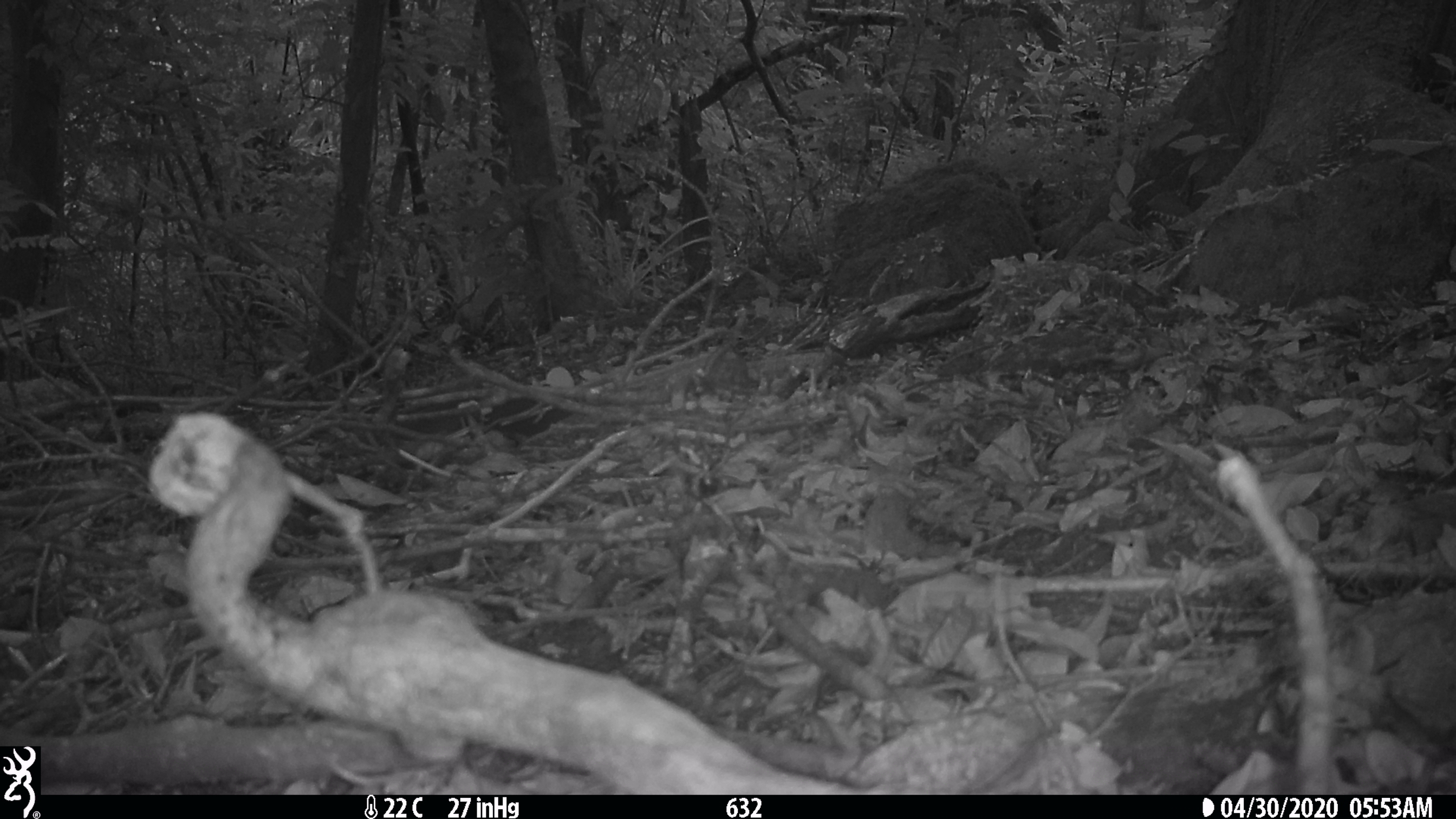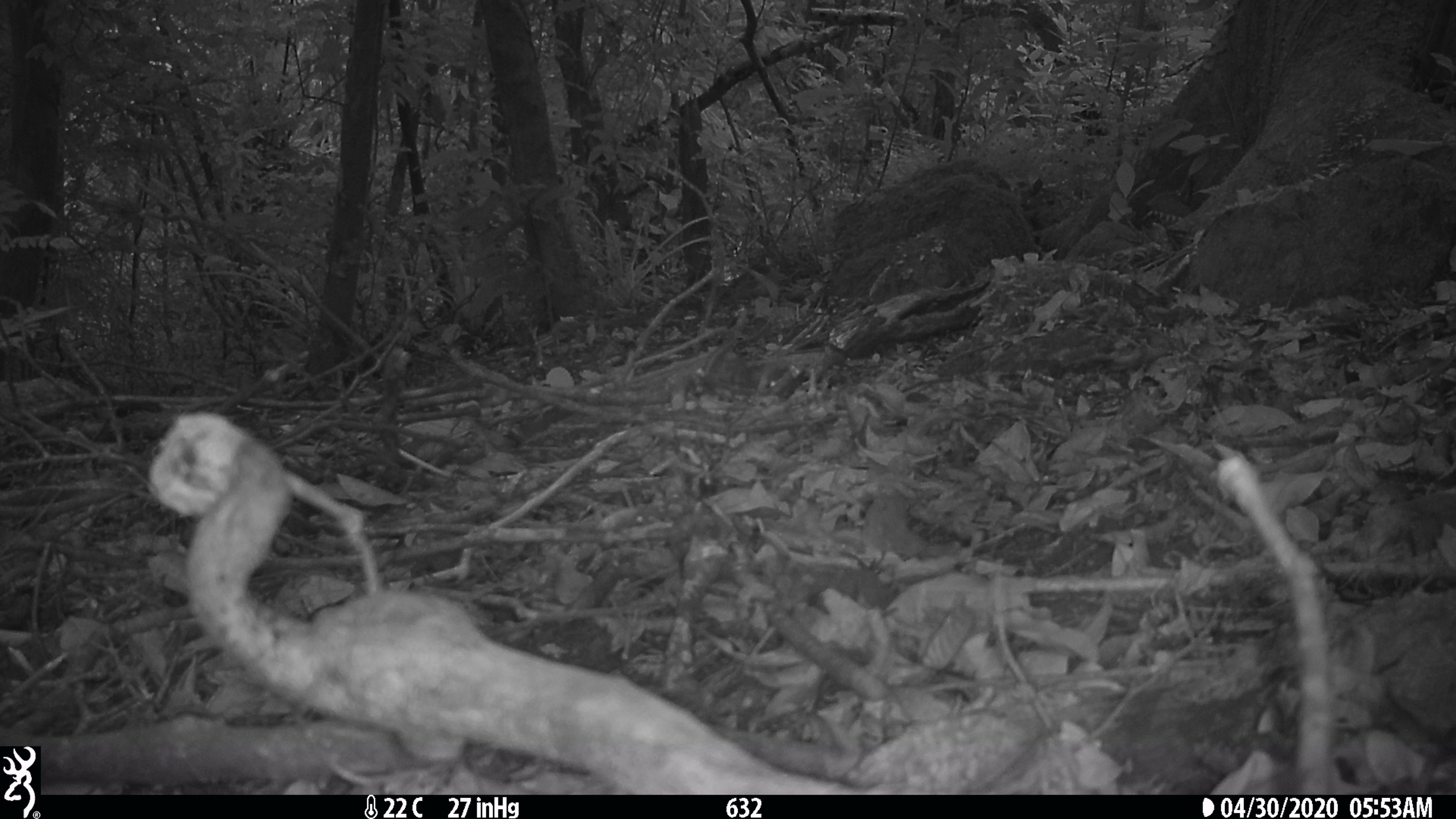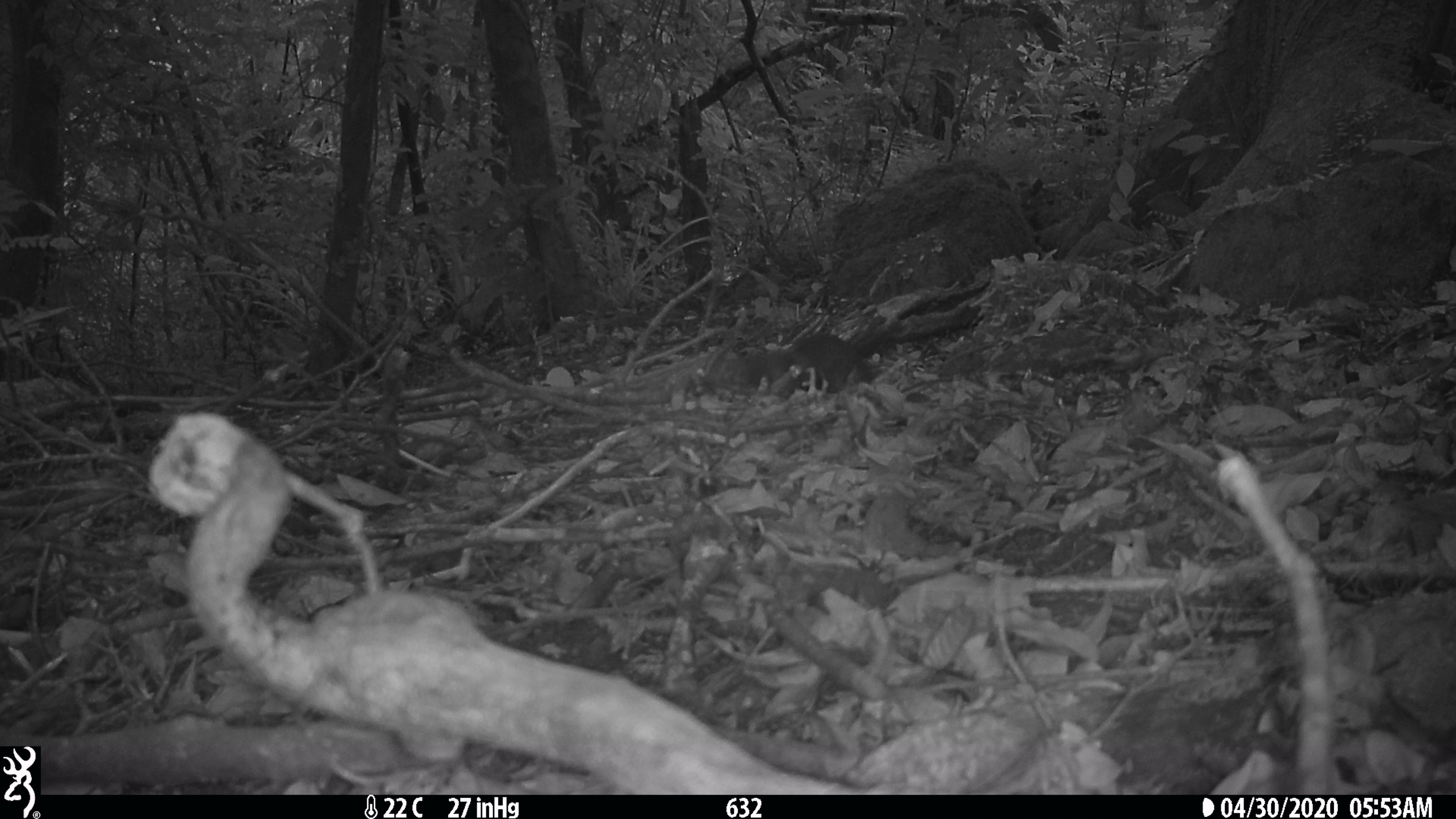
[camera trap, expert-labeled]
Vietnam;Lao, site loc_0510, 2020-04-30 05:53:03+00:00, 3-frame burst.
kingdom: Animalia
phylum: Chordata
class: Mammalia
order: Rodentia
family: Sciuridae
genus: Sciurus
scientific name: Sciurus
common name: squirrel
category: unidentified squirrel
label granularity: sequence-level